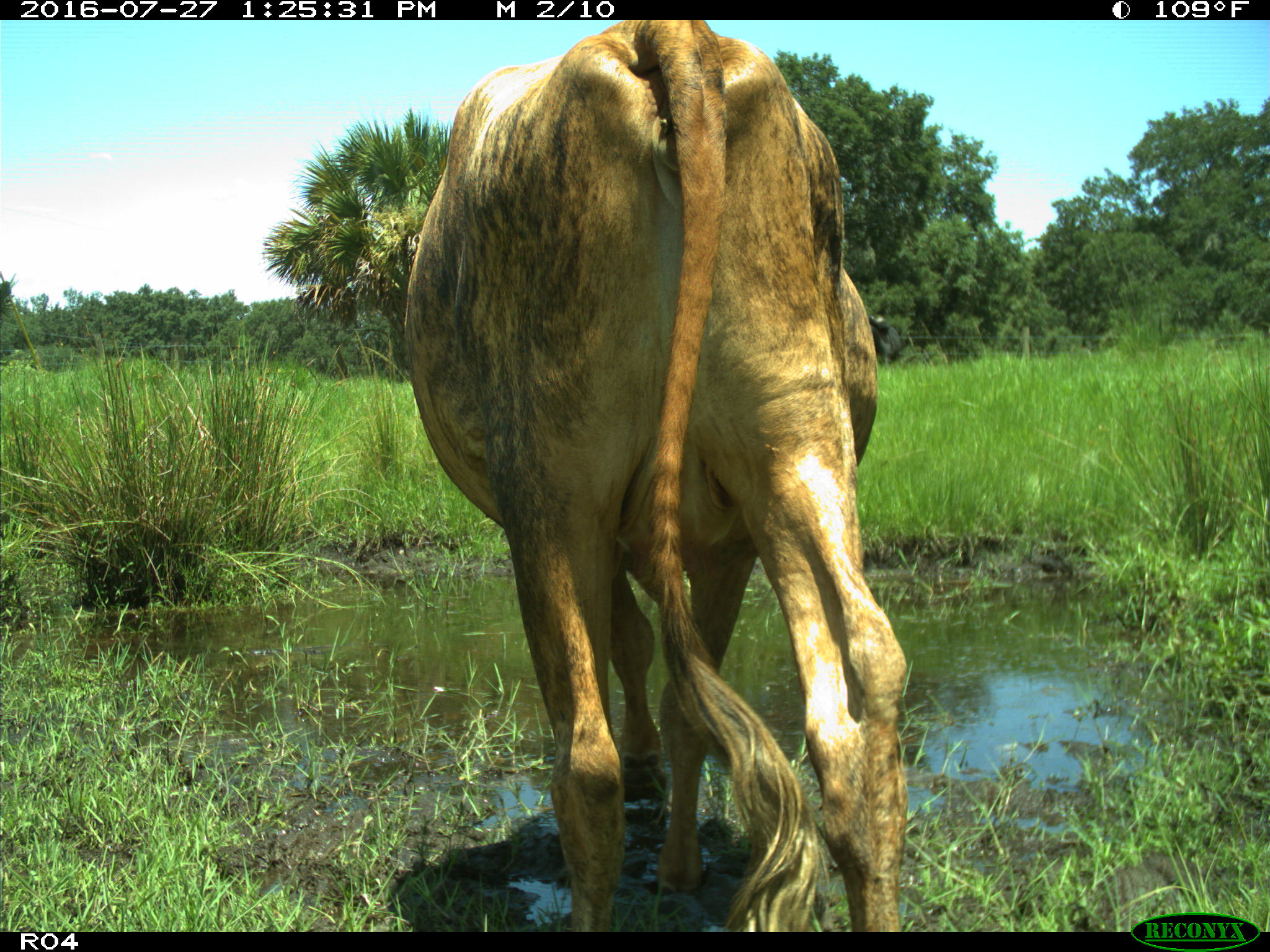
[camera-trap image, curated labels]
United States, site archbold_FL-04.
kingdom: Animalia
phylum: Chordata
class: Mammalia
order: Artiodactyla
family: Bovidae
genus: Bos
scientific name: Bos taurus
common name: domestic cow